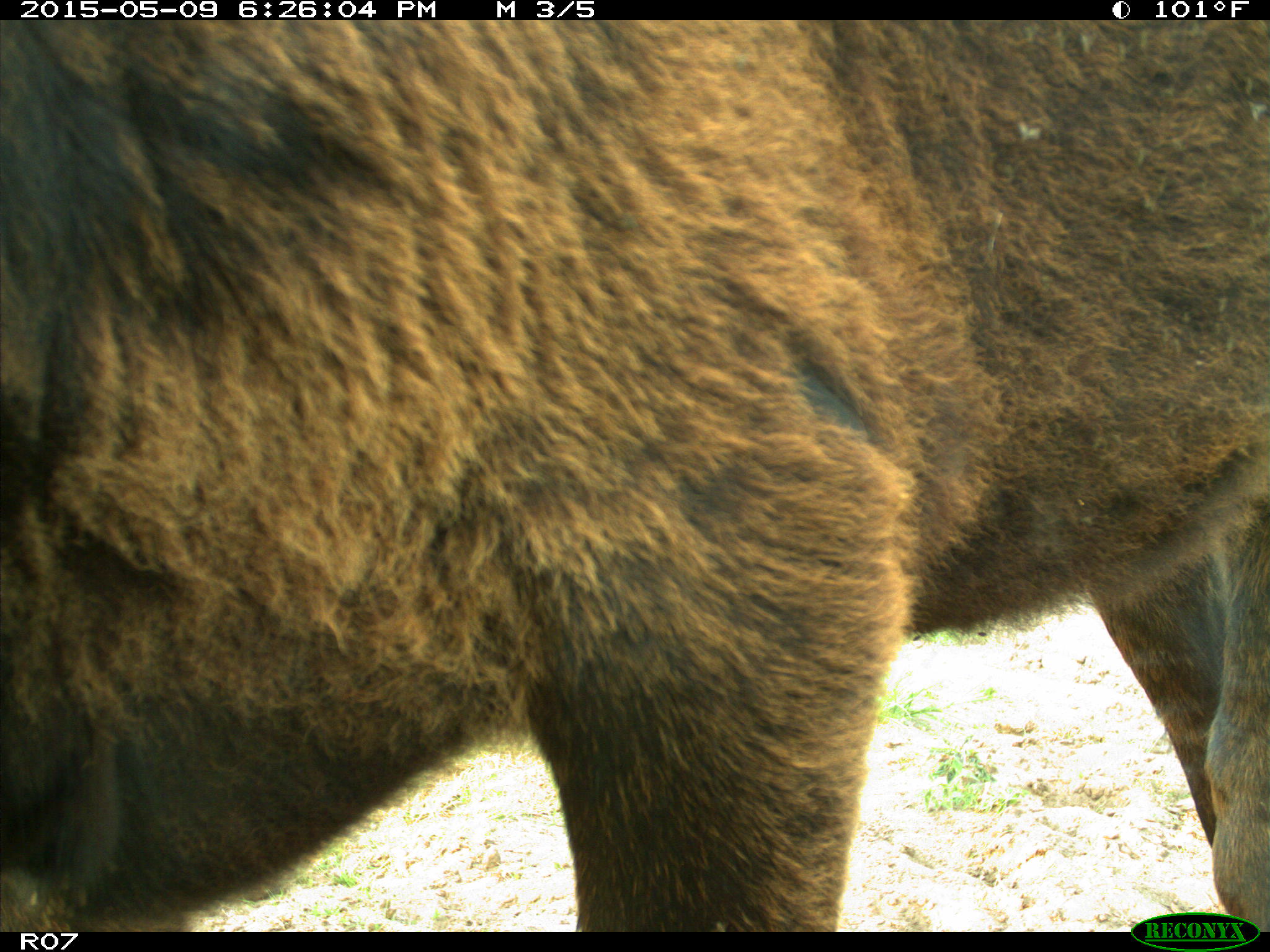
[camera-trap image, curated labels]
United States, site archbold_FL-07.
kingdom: Animalia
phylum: Chordata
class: Mammalia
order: Artiodactyla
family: Bovidae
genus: Bos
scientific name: Bos taurus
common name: domestic cow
Bos taurus (domestic cow).